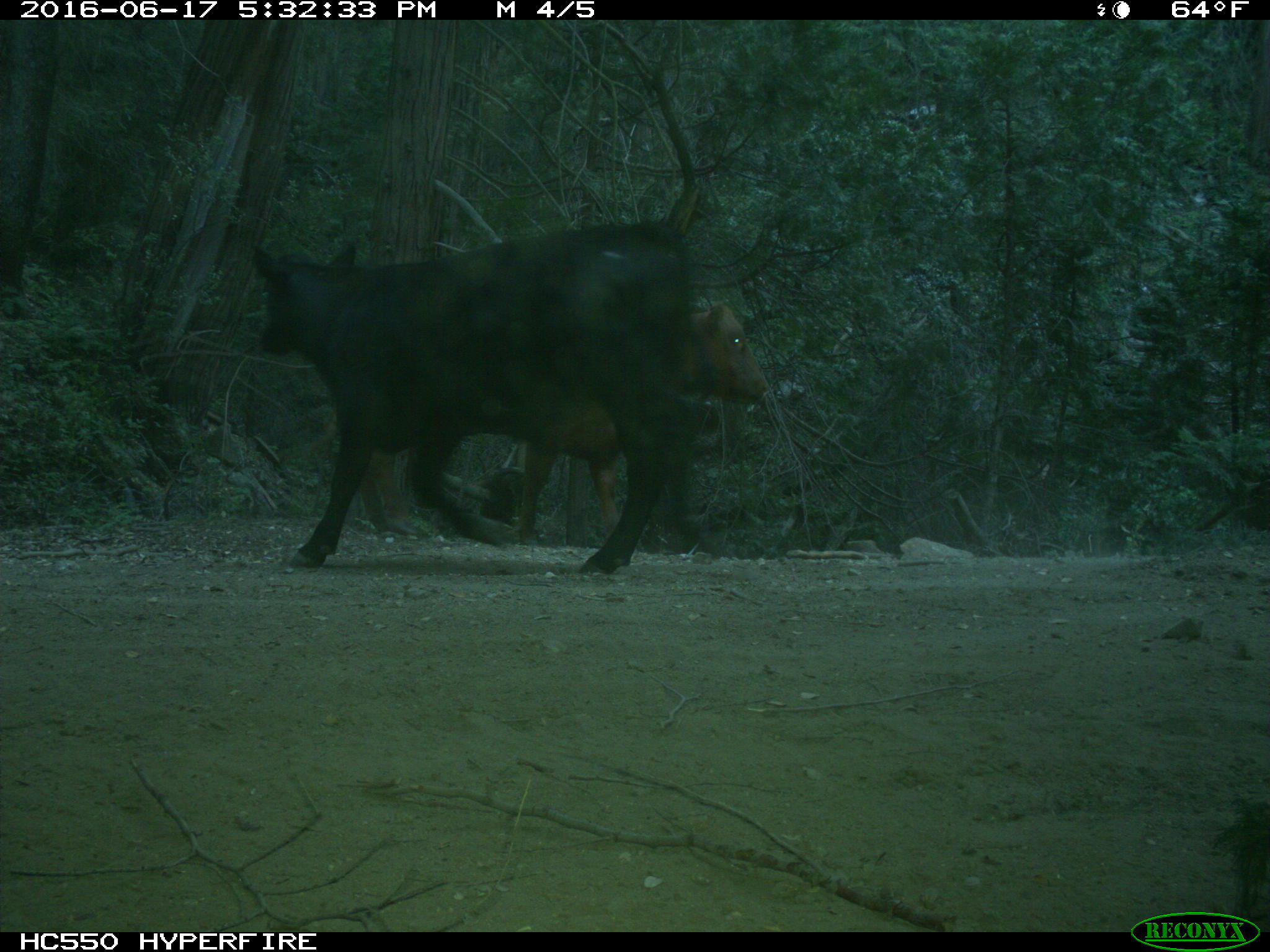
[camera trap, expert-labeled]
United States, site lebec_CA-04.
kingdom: Animalia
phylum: Chordata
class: Mammalia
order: Artiodactyla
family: Bovidae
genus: Bos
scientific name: Bos taurus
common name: domestic cow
Bos taurus (domestic cow).